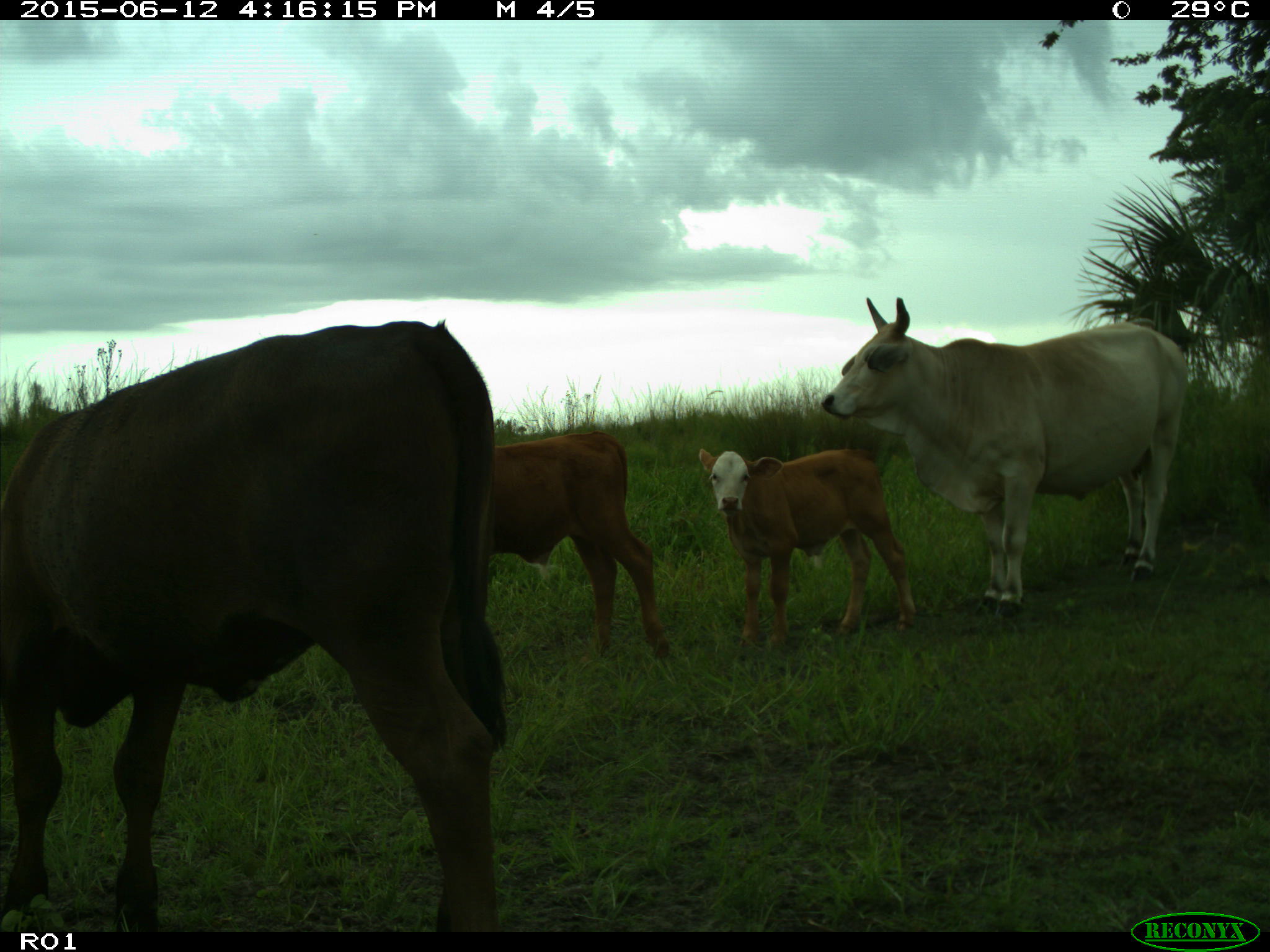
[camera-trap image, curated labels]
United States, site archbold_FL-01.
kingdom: Animalia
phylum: Chordata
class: Mammalia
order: Artiodactyla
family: Bovidae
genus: Bos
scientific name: Bos taurus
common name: domestic cow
Bos taurus (domestic cow).